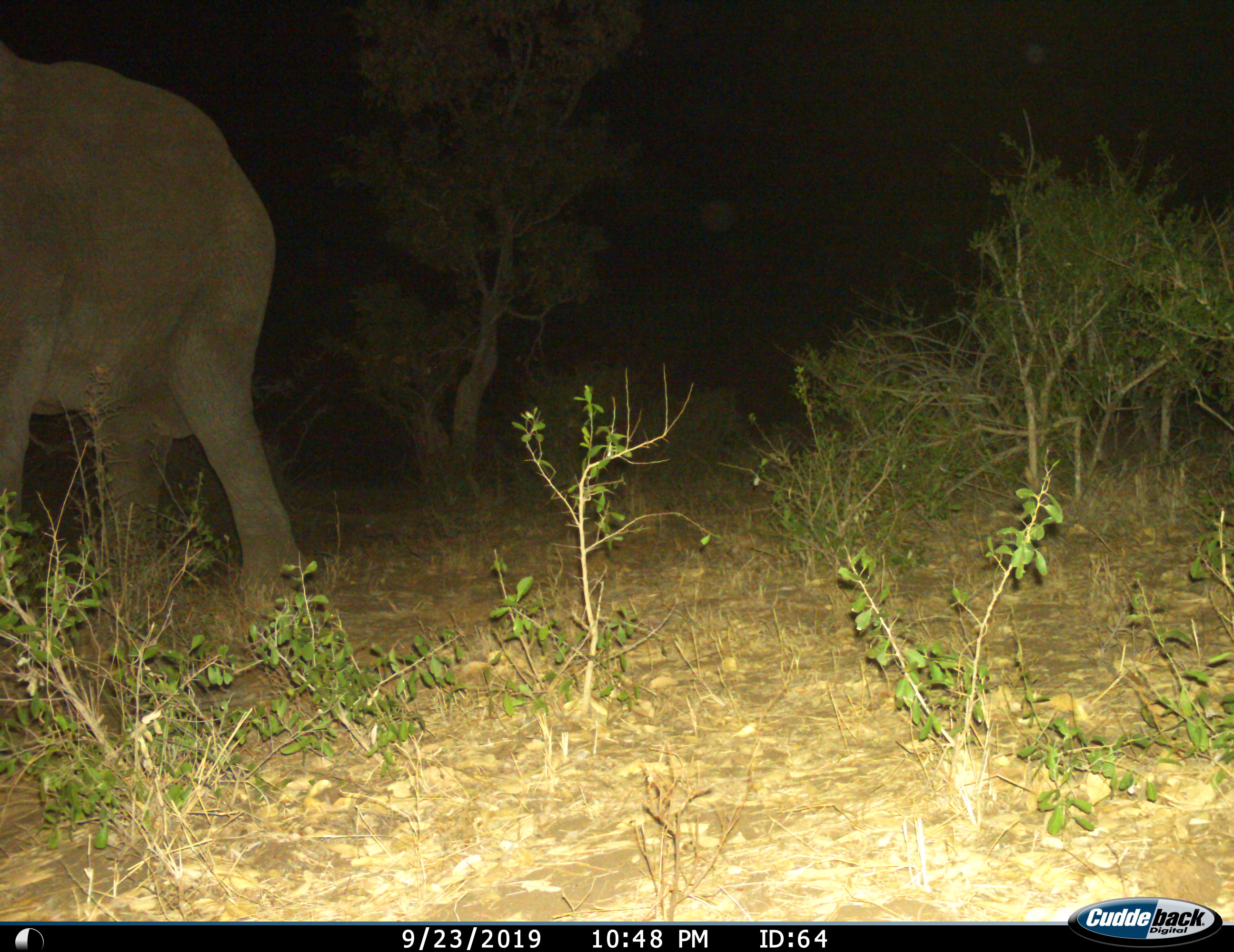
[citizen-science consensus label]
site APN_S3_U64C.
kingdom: Animalia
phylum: Chordata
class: Mammalia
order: Proboscidea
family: Elephantidae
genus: Loxodonta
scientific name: Loxodonta africana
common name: african bush elephant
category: elephant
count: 1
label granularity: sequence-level